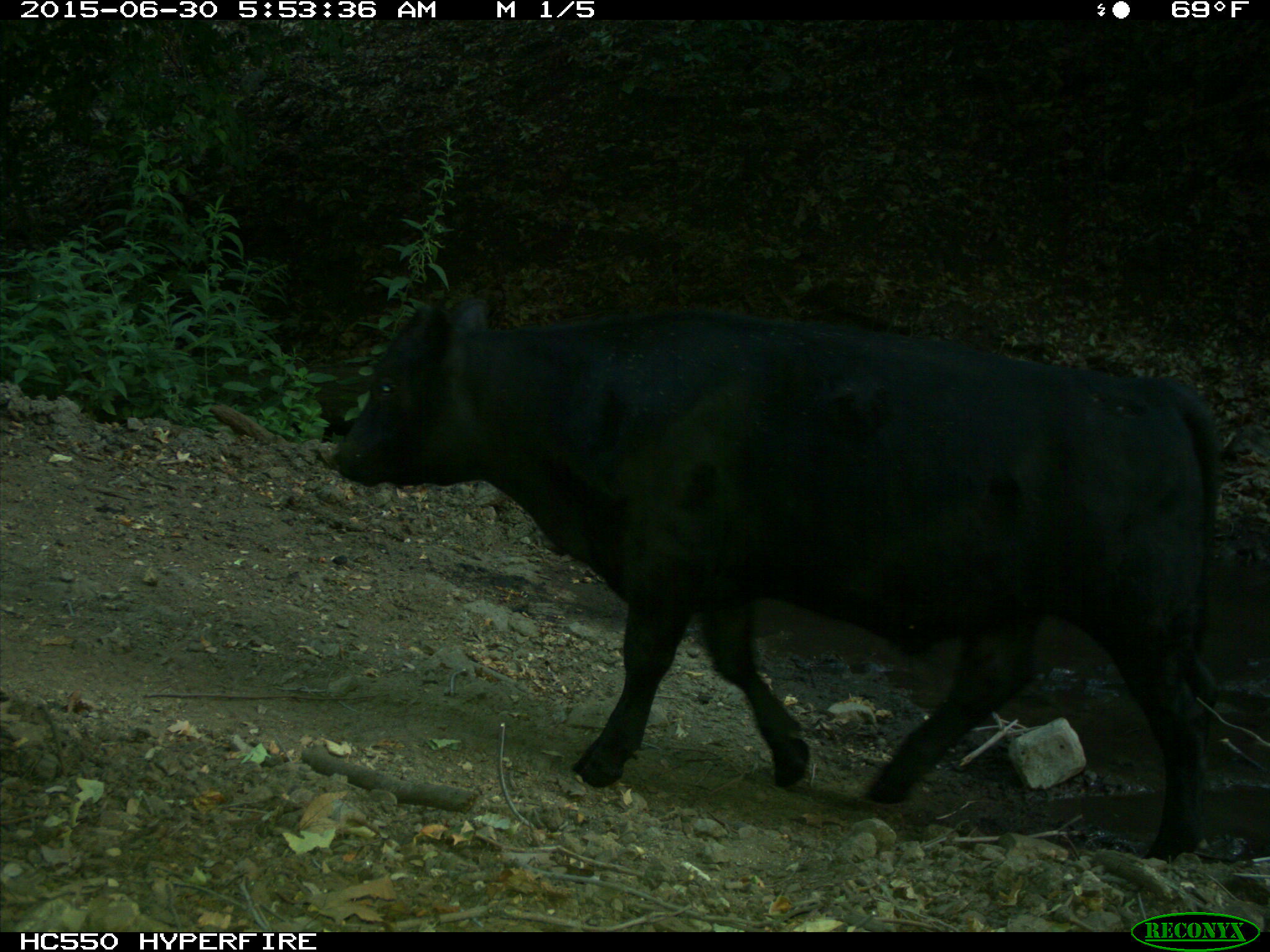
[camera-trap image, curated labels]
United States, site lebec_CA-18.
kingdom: Animalia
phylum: Chordata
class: Mammalia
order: Artiodactyla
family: Bovidae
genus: Bos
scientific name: Bos taurus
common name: domestic cow